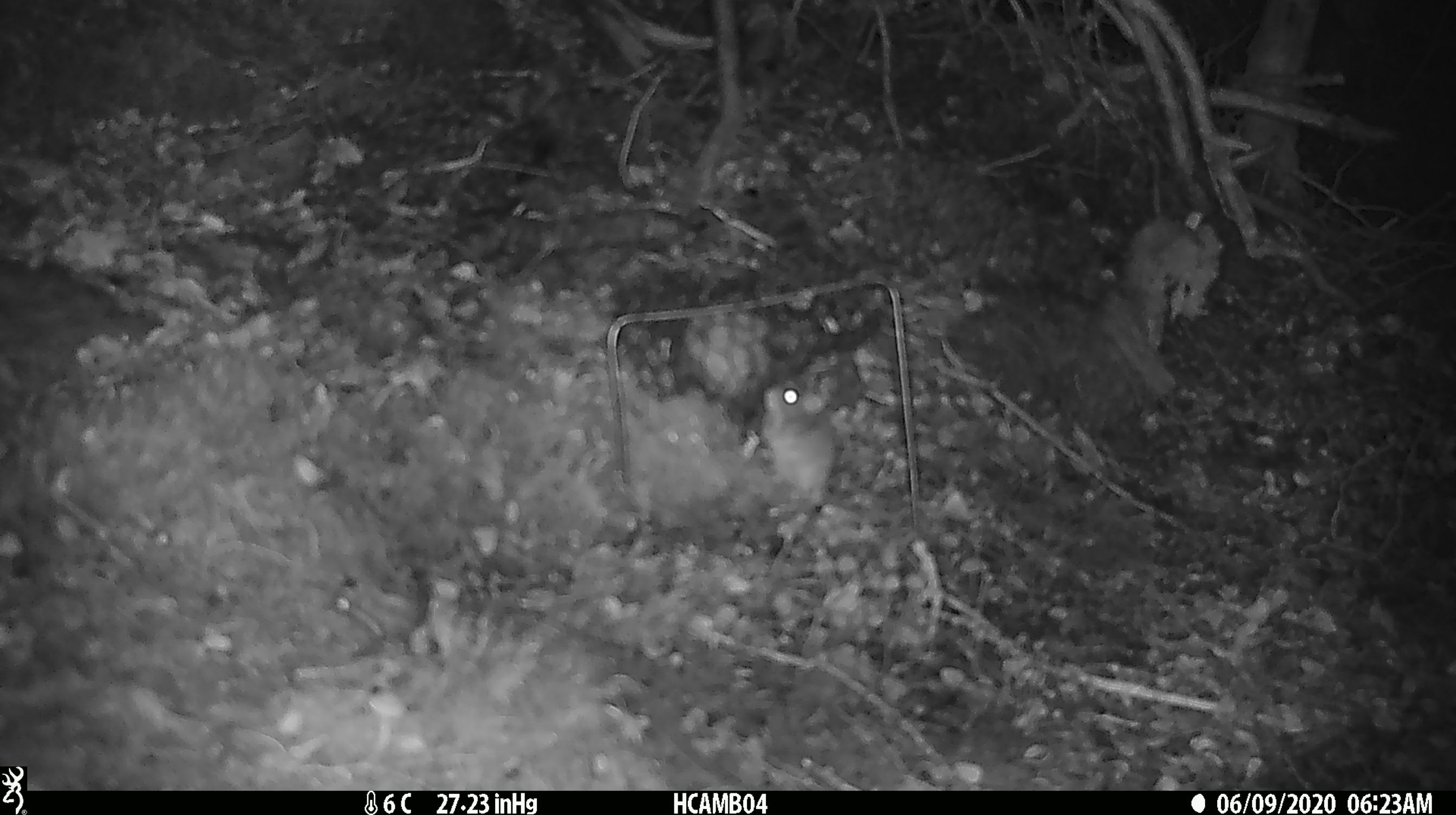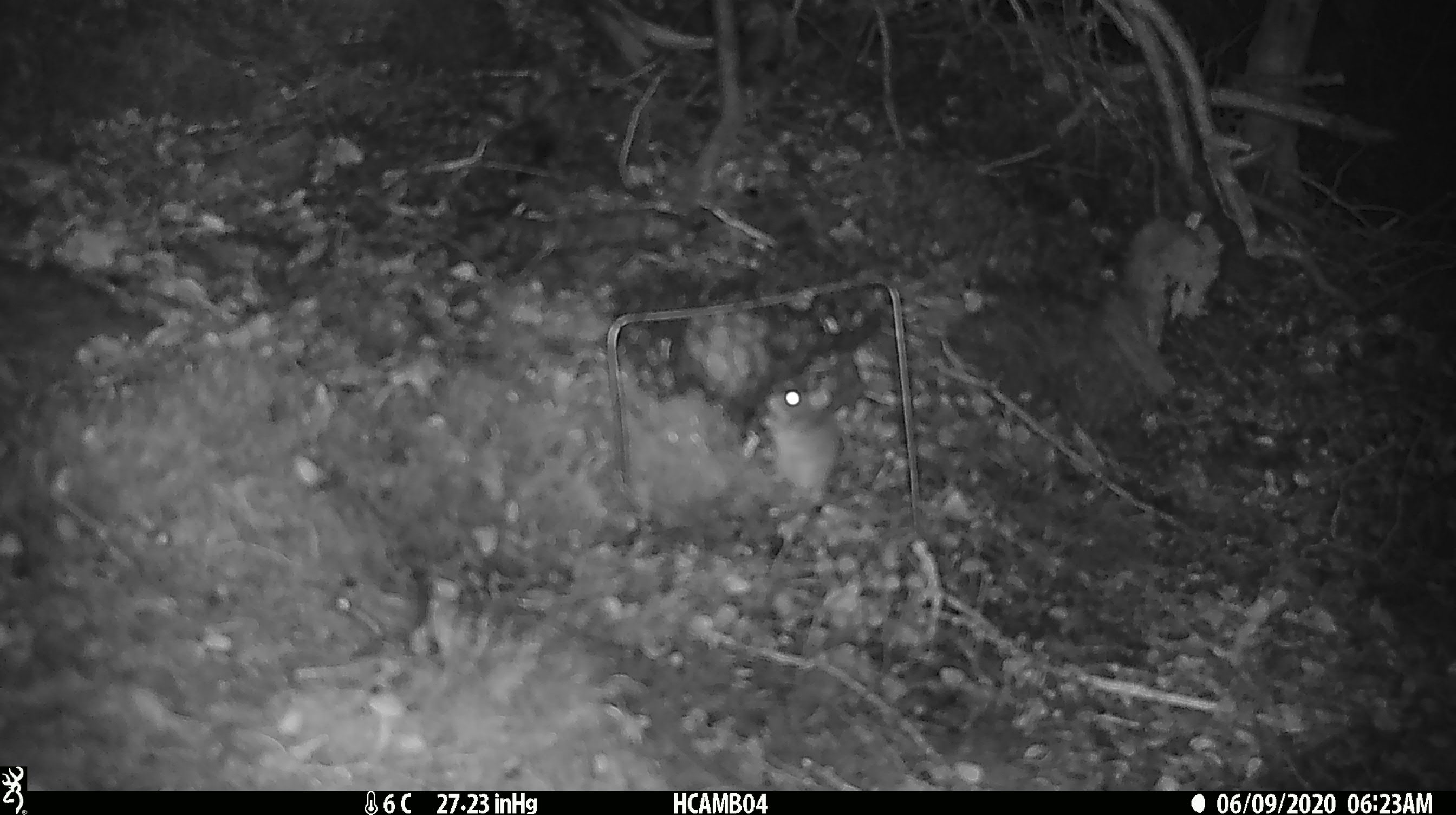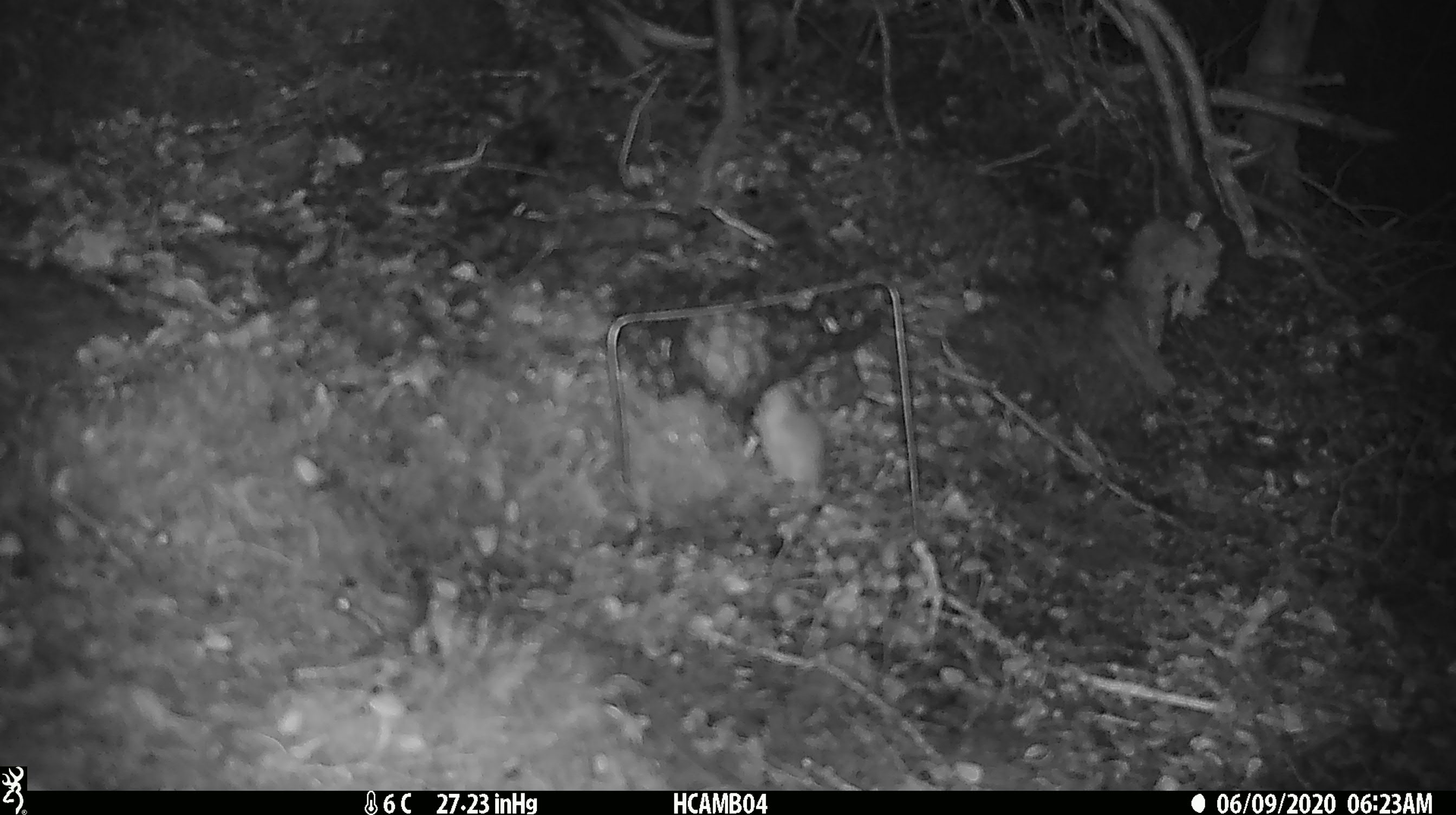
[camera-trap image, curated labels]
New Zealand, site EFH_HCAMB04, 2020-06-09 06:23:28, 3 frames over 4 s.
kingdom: Animalia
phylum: Chordata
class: Mammalia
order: Rodentia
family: Muridae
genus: Mus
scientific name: Mus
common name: mouse